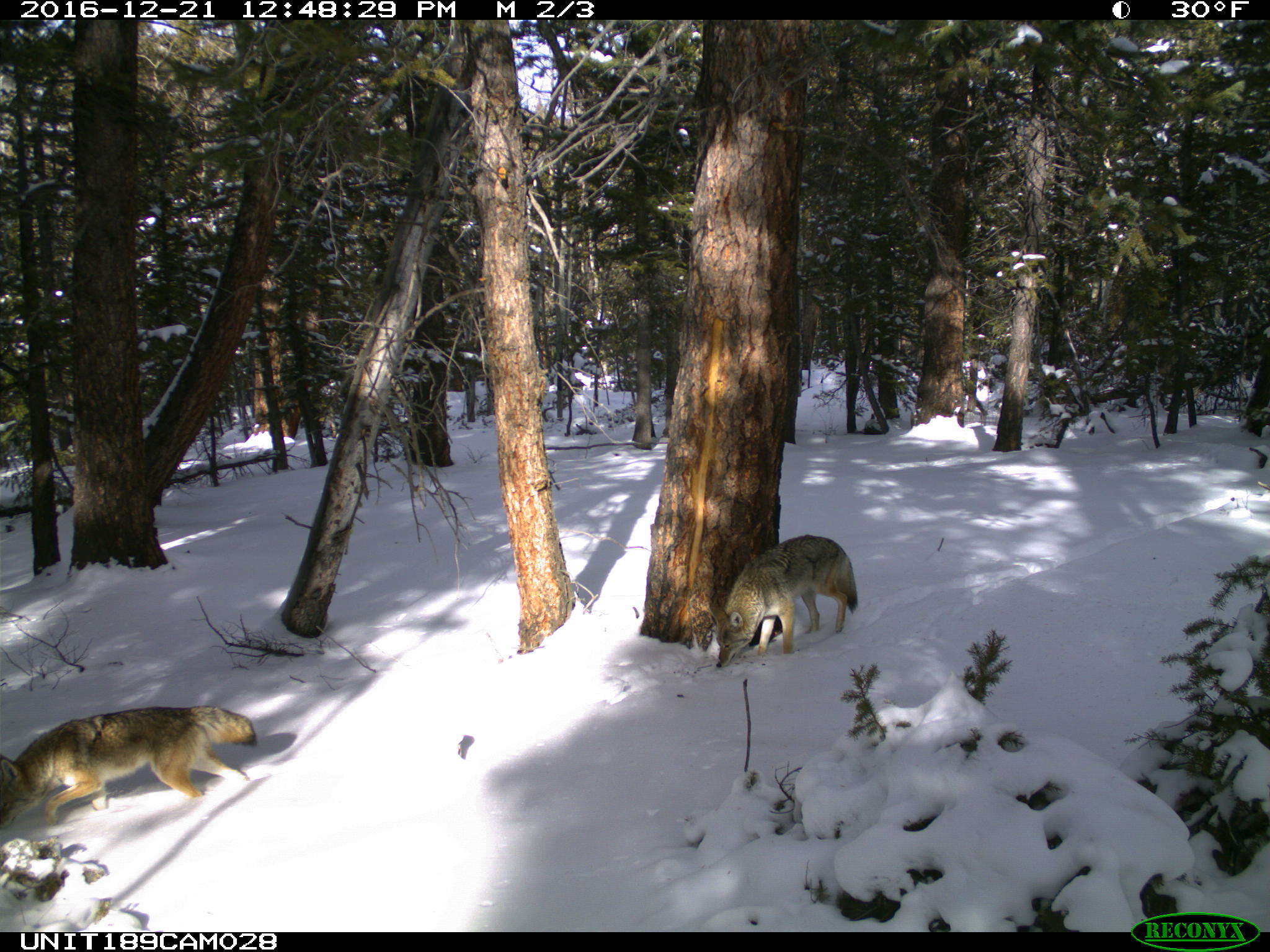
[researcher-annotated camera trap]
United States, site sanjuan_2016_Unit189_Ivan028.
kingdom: Animalia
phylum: Chordata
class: Mammalia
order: Carnivora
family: Canidae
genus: Canis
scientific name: Canis latrans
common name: coyote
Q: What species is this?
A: Canis latrans (coyote).